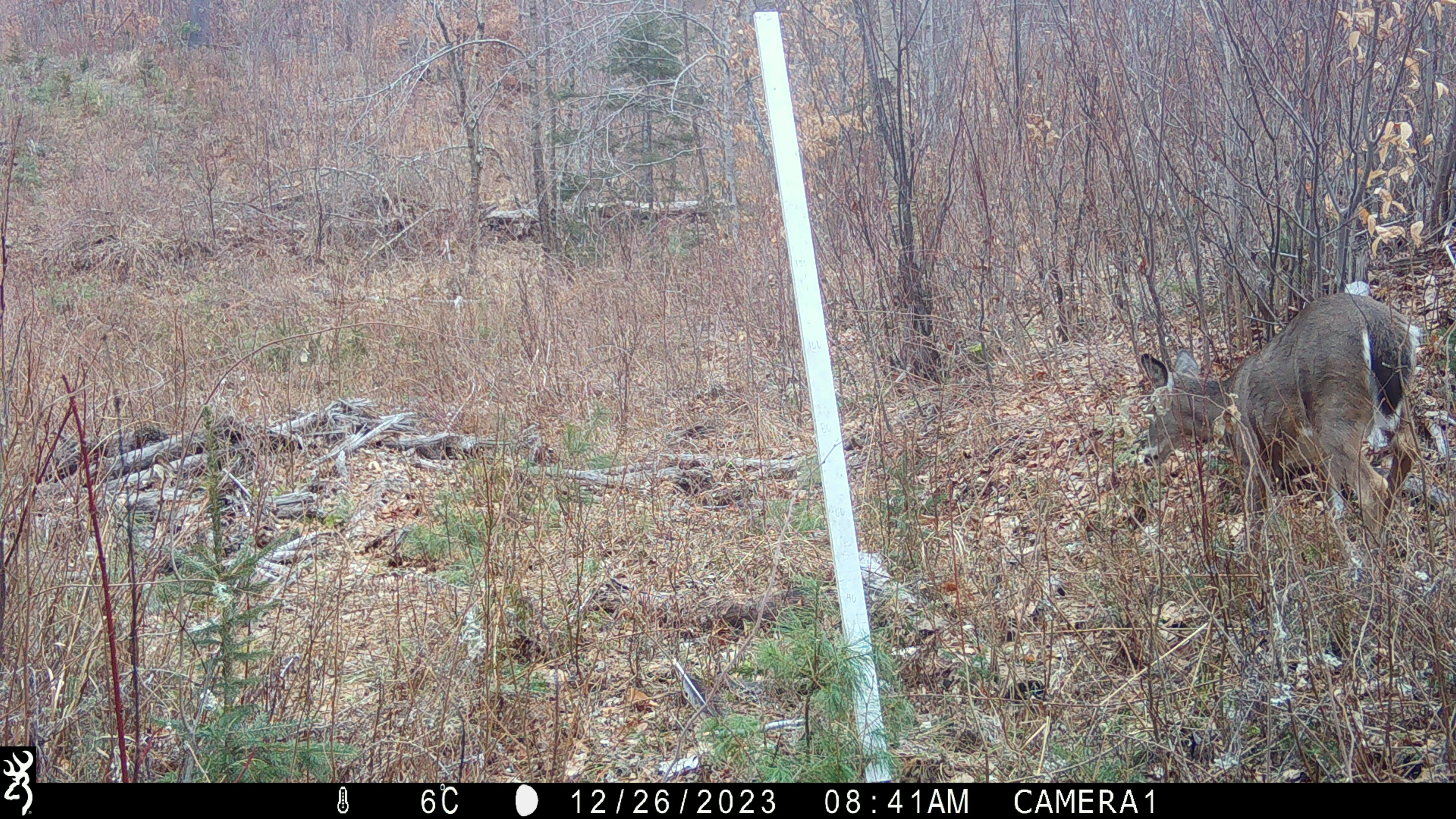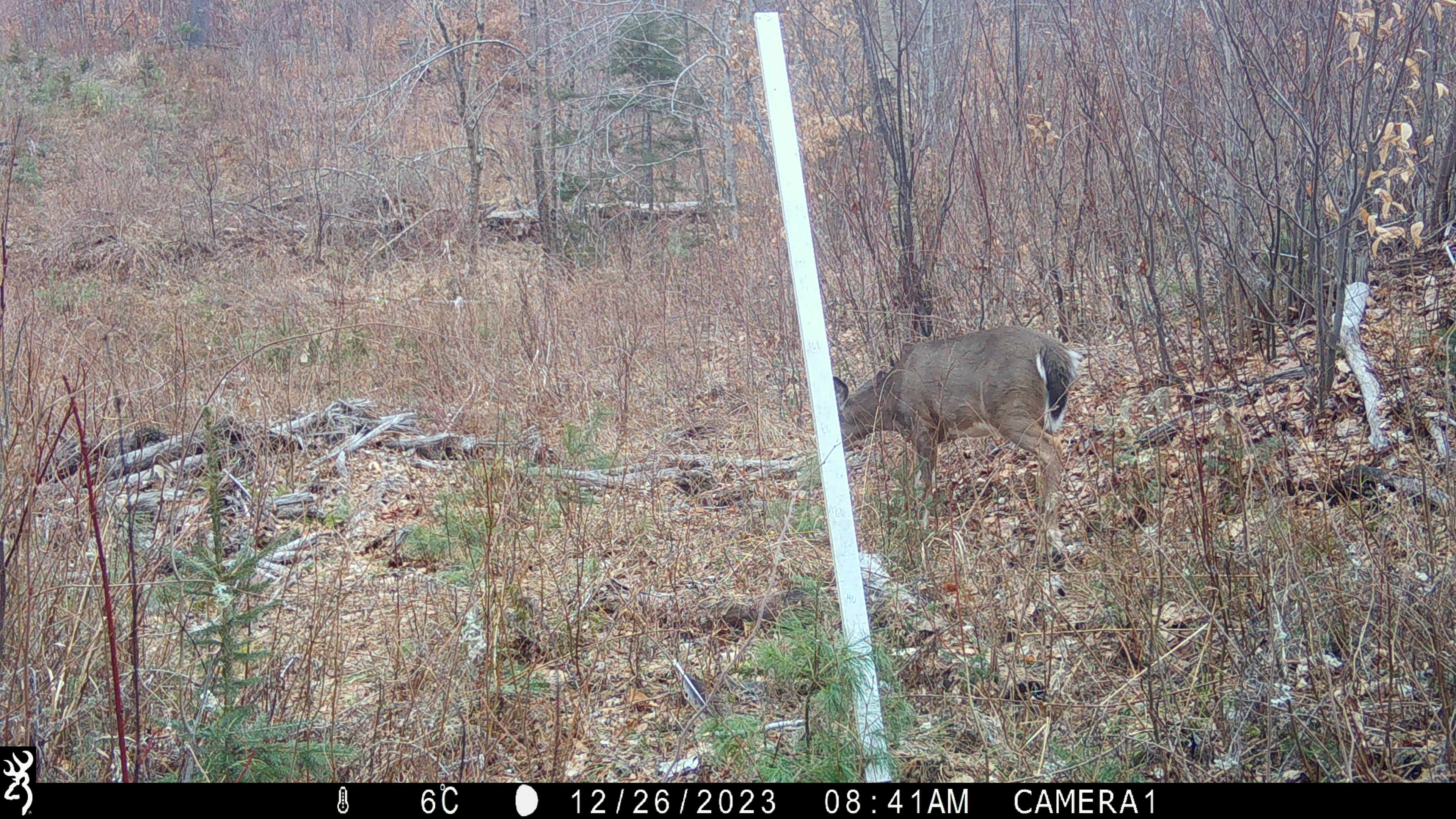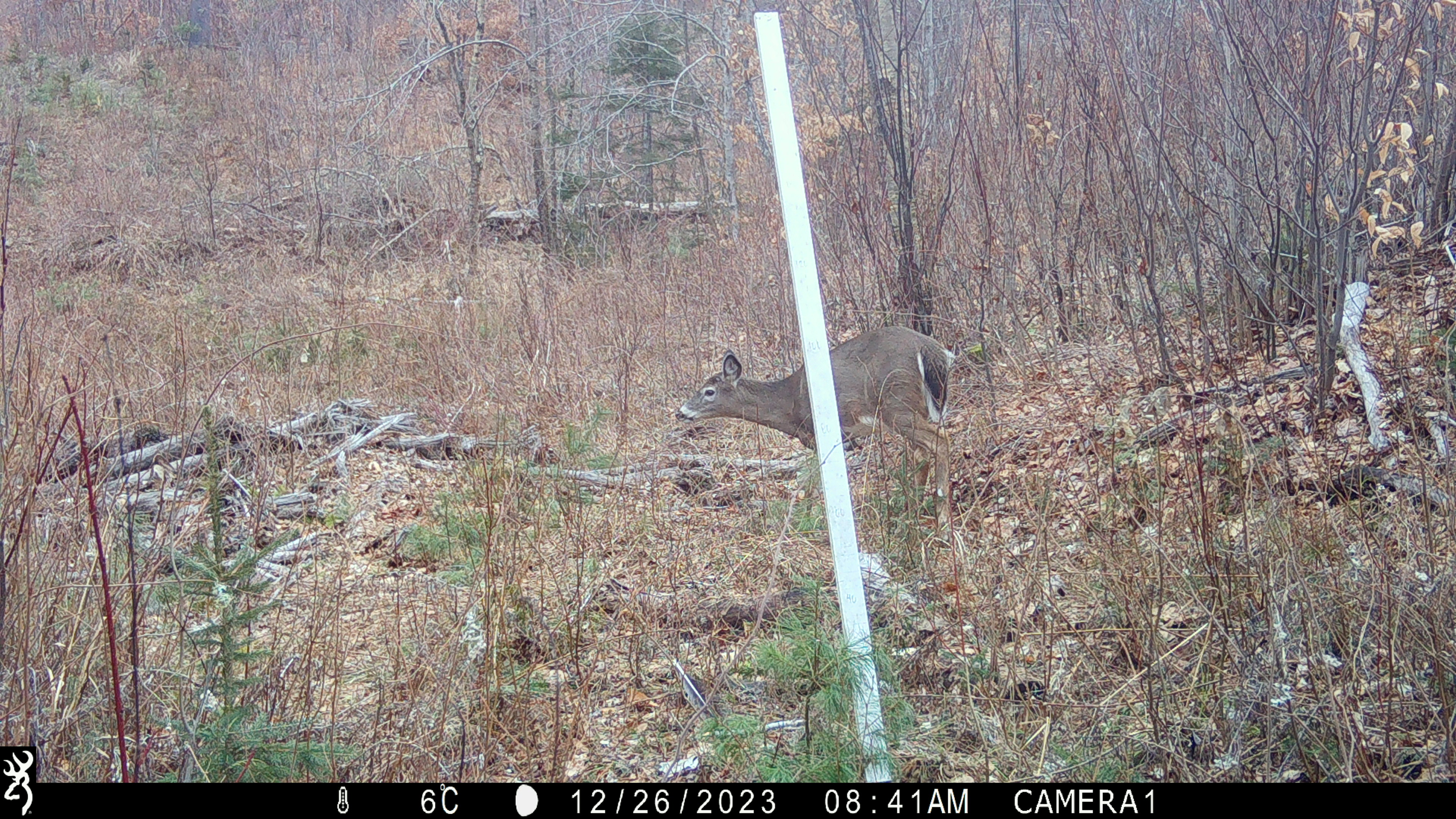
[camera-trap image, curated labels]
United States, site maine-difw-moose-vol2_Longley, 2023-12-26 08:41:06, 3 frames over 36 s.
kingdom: Animalia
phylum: Chordata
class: Mammalia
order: Artiodactyla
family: Cervidae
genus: Odocoileus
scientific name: Odocoileus virginianus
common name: white-tailed deer